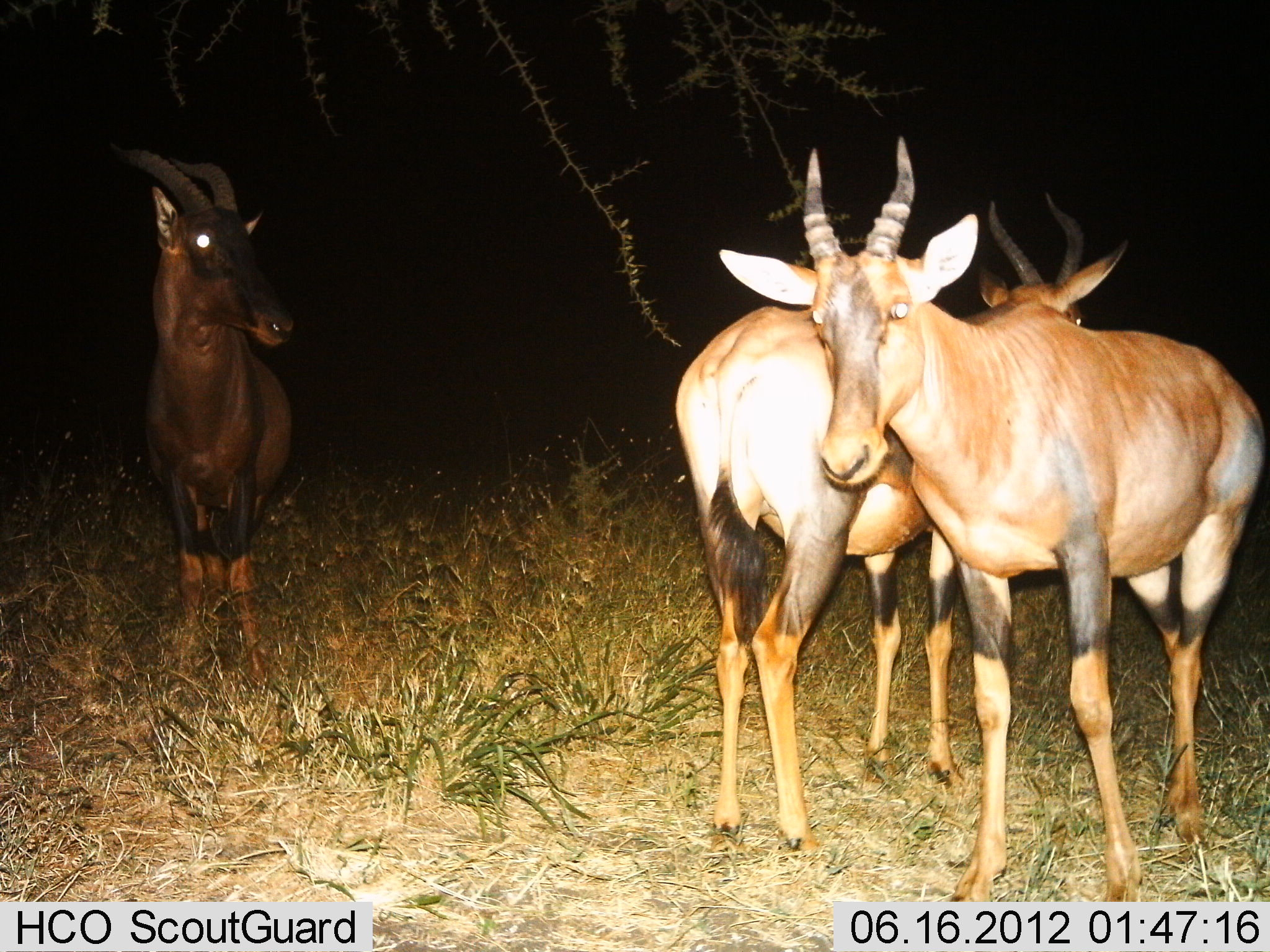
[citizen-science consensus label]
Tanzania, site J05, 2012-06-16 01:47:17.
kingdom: Animalia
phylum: Chordata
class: Mammalia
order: Artiodactyla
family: Bovidae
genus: Damaliscus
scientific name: Damaliscus lunatus jimela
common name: topi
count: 3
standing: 90%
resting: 10%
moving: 0%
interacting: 0%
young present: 0%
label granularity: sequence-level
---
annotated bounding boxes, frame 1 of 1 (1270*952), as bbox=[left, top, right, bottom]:
animal: bbox=[720, 135, 1269, 900]; bbox=[675, 190, 1131, 860]; bbox=[104, 139, 295, 694]